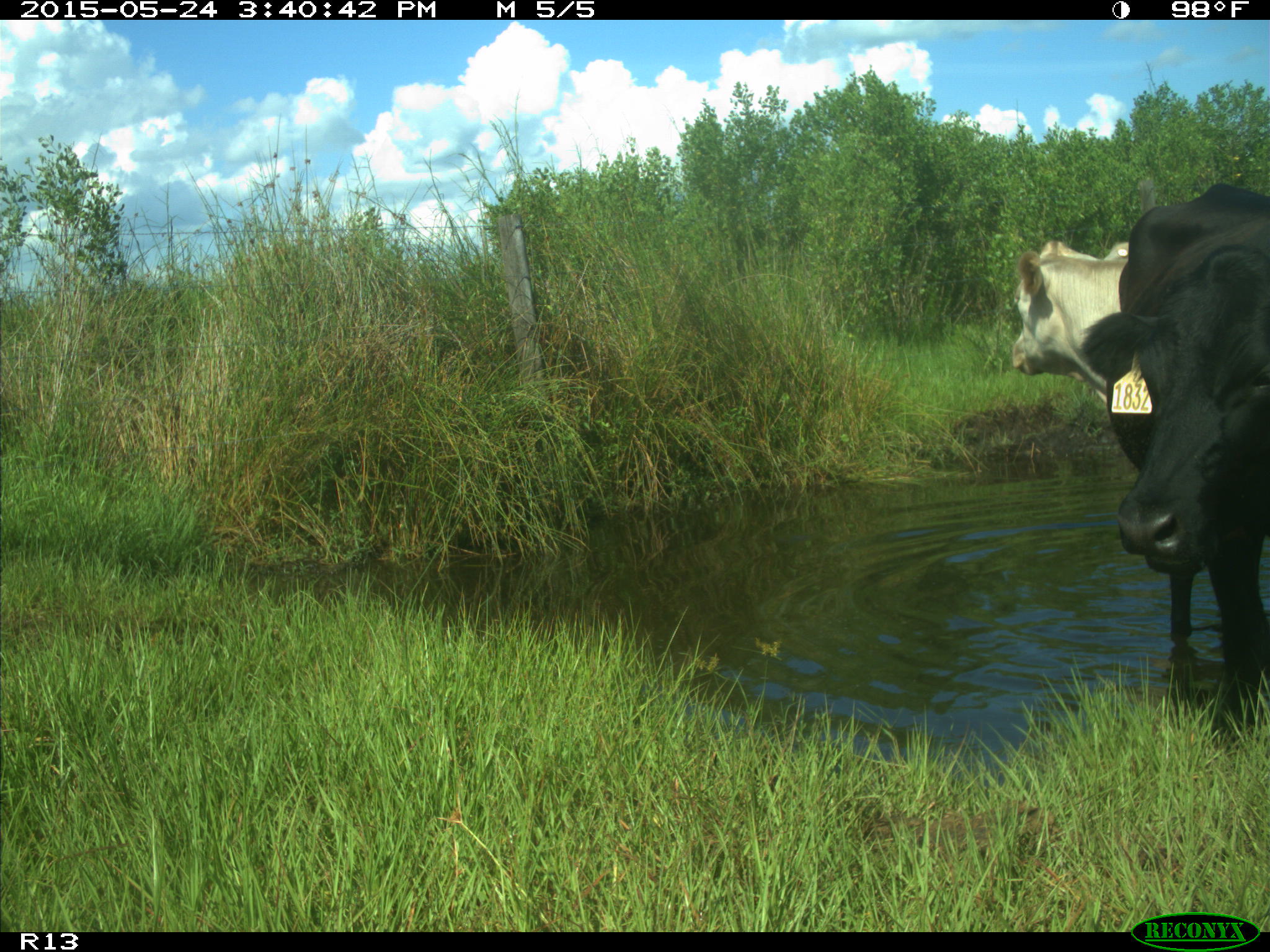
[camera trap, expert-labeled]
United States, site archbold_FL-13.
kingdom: Animalia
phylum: Chordata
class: Mammalia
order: Artiodactyla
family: Bovidae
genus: Bos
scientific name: Bos taurus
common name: domestic cow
Bos taurus (domestic cow).